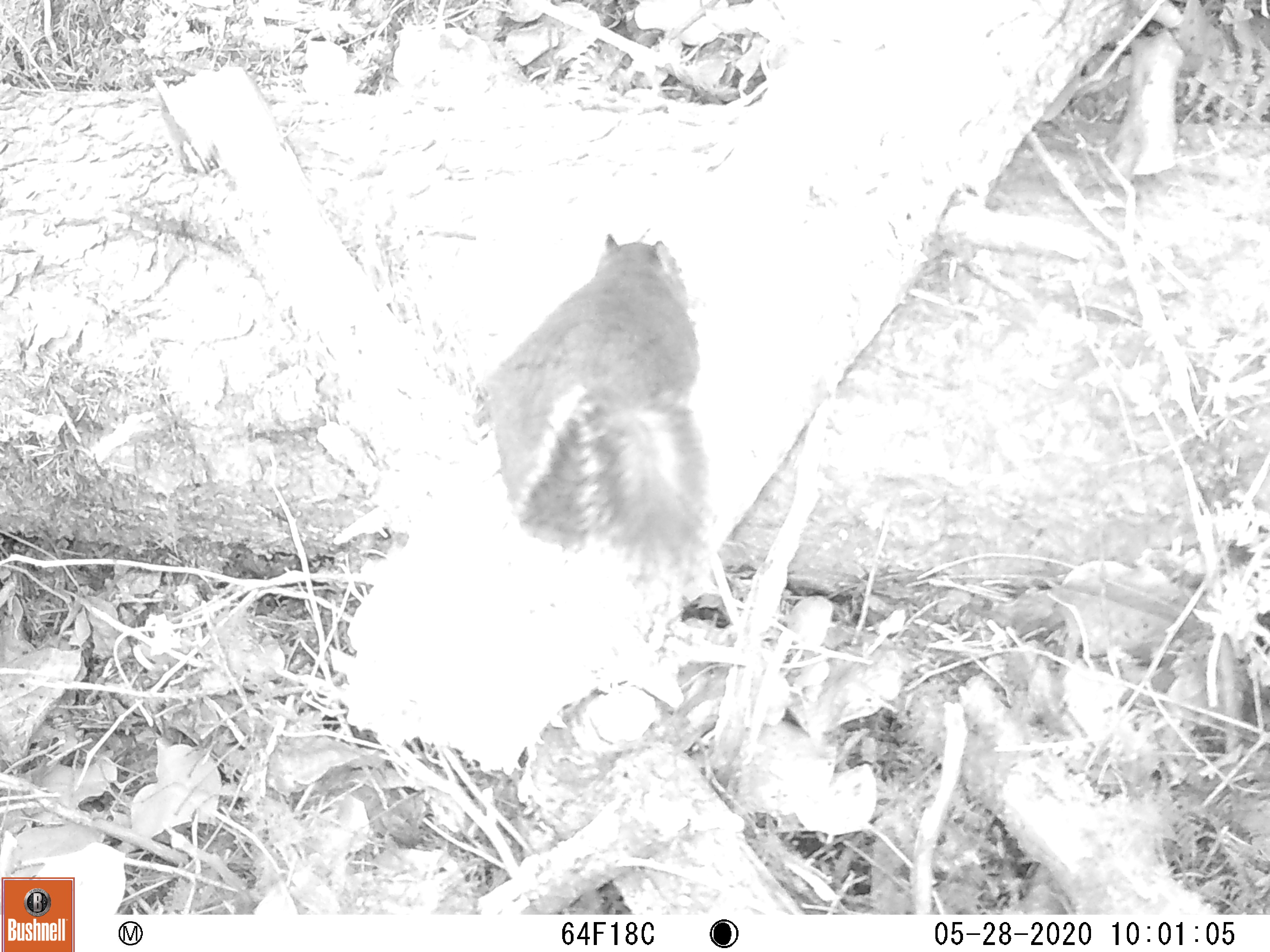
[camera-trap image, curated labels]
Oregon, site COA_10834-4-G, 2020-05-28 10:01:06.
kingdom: Animalia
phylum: Chordata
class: Mammalia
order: Rodentia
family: Sciuridae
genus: Tamiasciurus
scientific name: Tamiasciurus douglasii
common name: douglas squirrel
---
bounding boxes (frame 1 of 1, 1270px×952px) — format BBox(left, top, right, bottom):
douglas squirrel: BBox(465, 241, 723, 573)